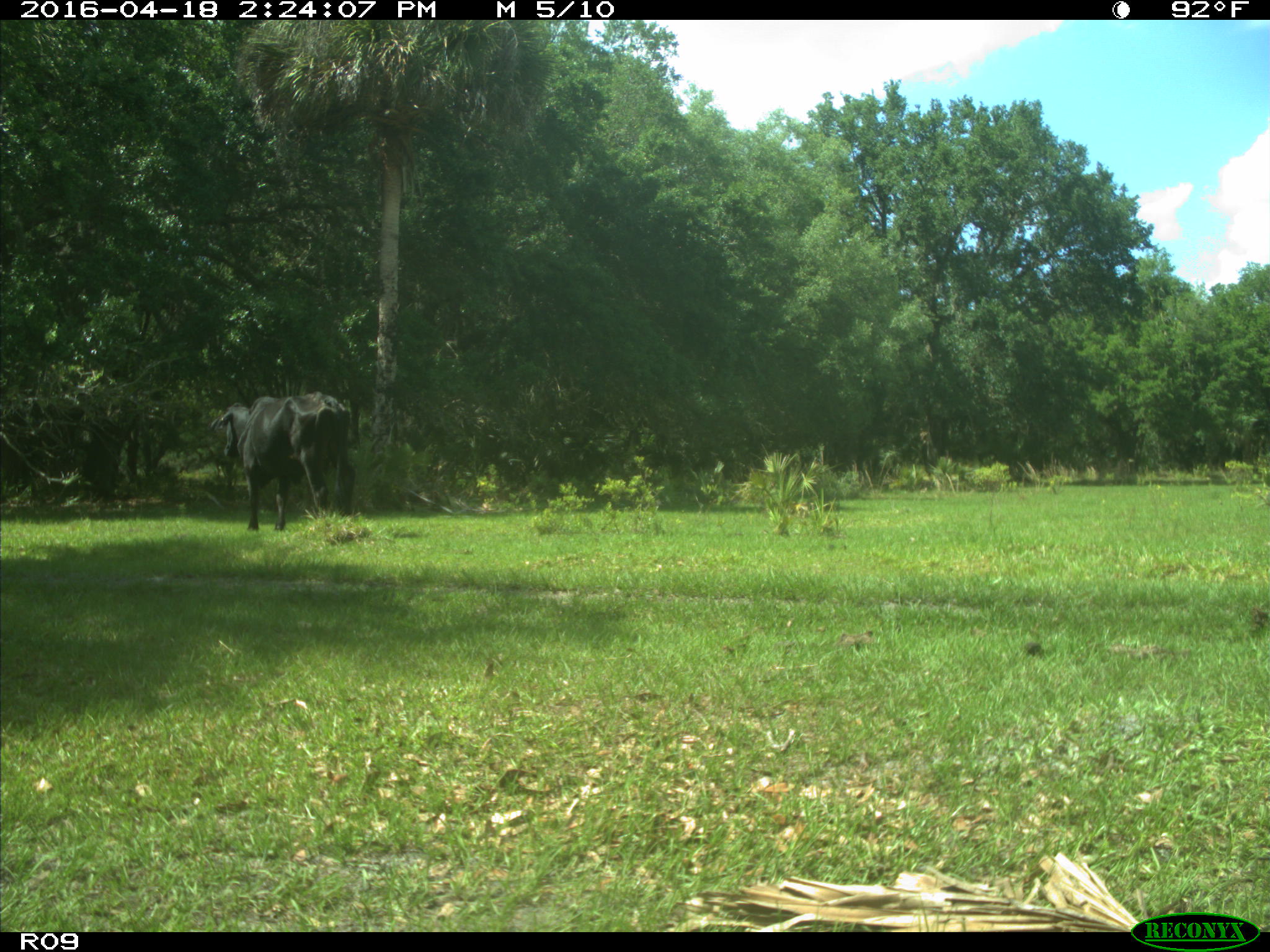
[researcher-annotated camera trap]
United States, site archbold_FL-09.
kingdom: Animalia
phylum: Chordata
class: Mammalia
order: Artiodactyla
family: Bovidae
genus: Bos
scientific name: Bos taurus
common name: domestic cow